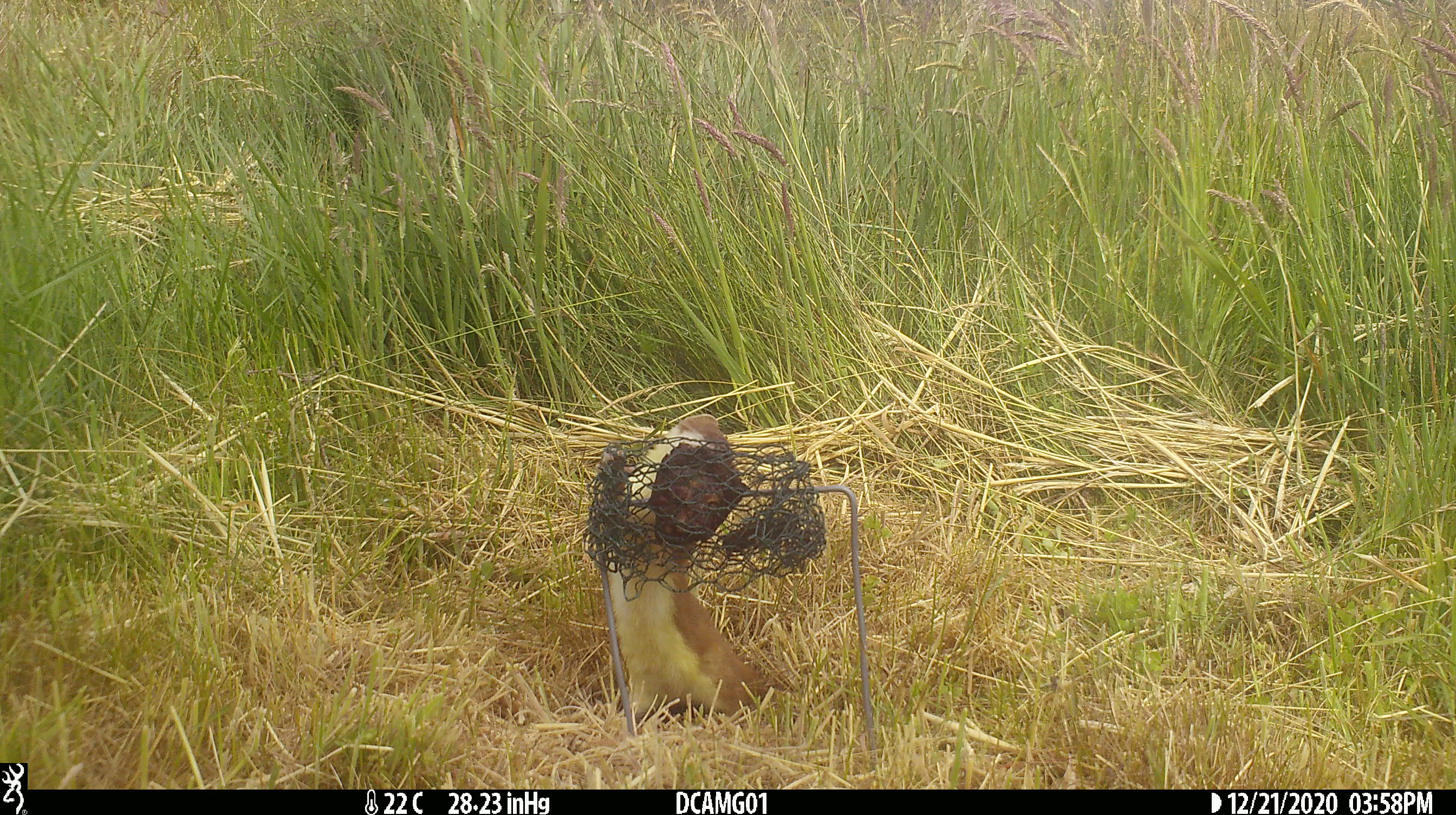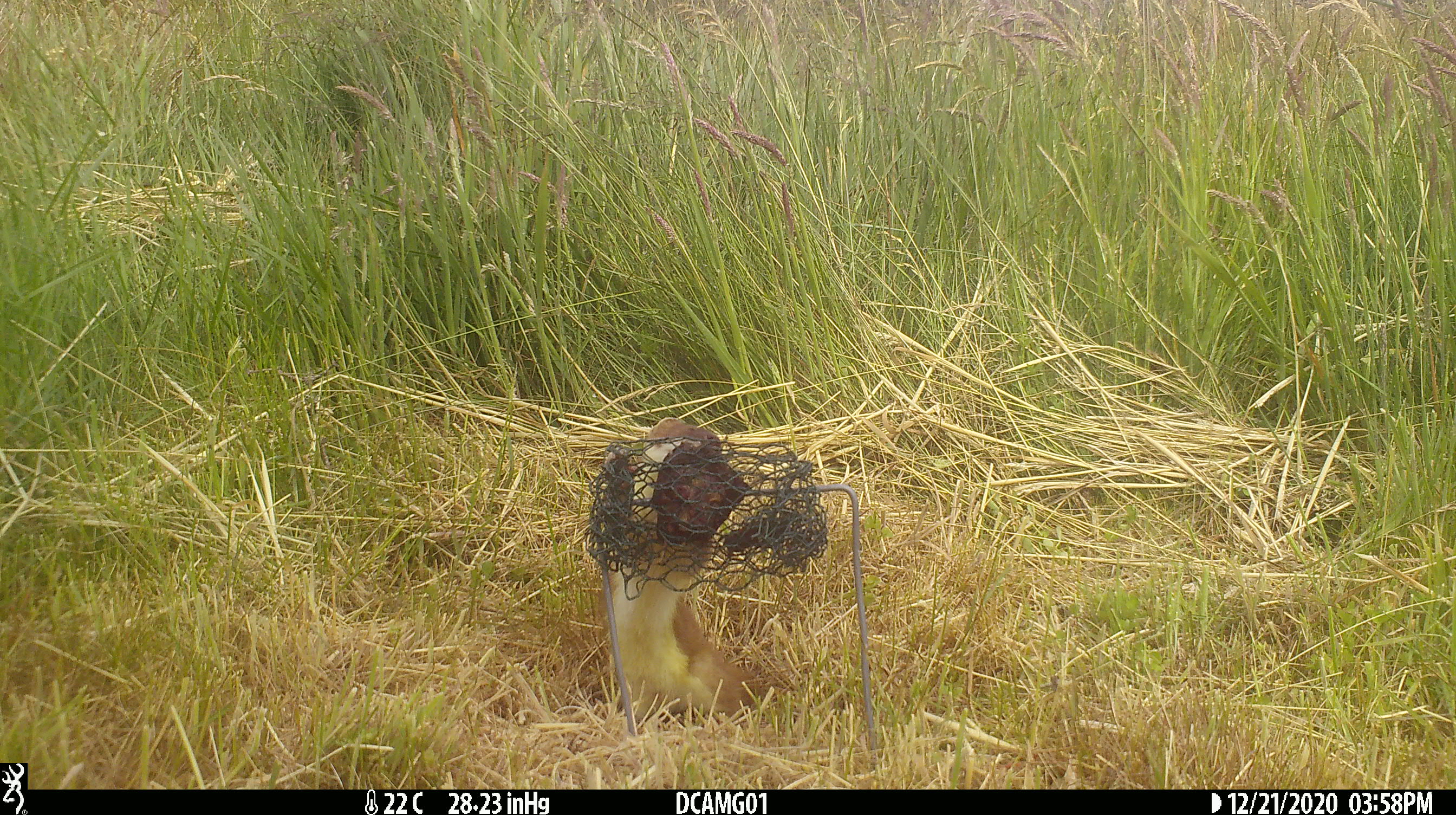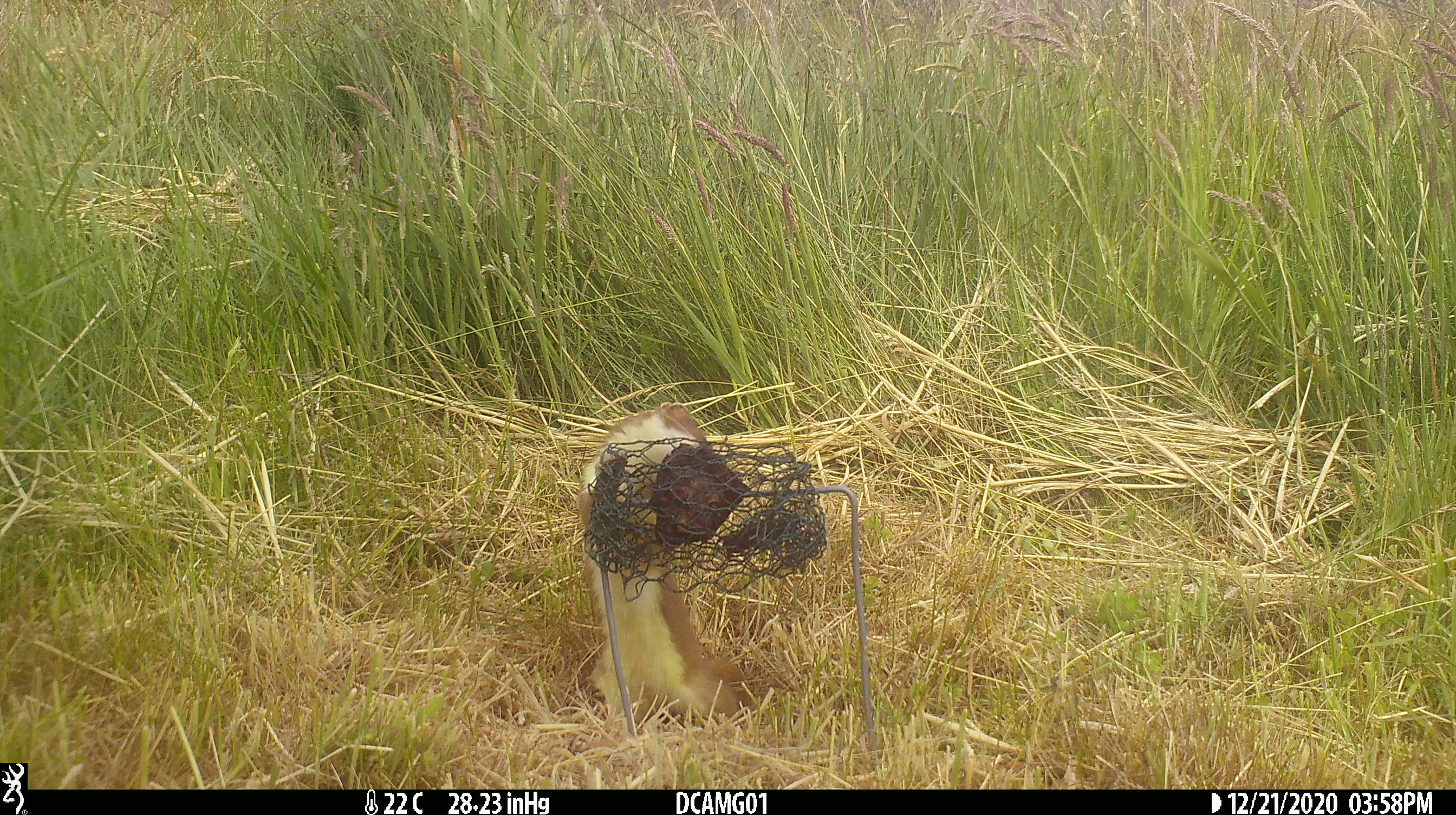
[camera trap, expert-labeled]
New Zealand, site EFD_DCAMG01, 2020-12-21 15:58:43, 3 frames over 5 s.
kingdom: Animalia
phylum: Chordata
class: Mammalia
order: Carnivora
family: Mustelidae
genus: Mustela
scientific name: Mustela erminea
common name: stoat